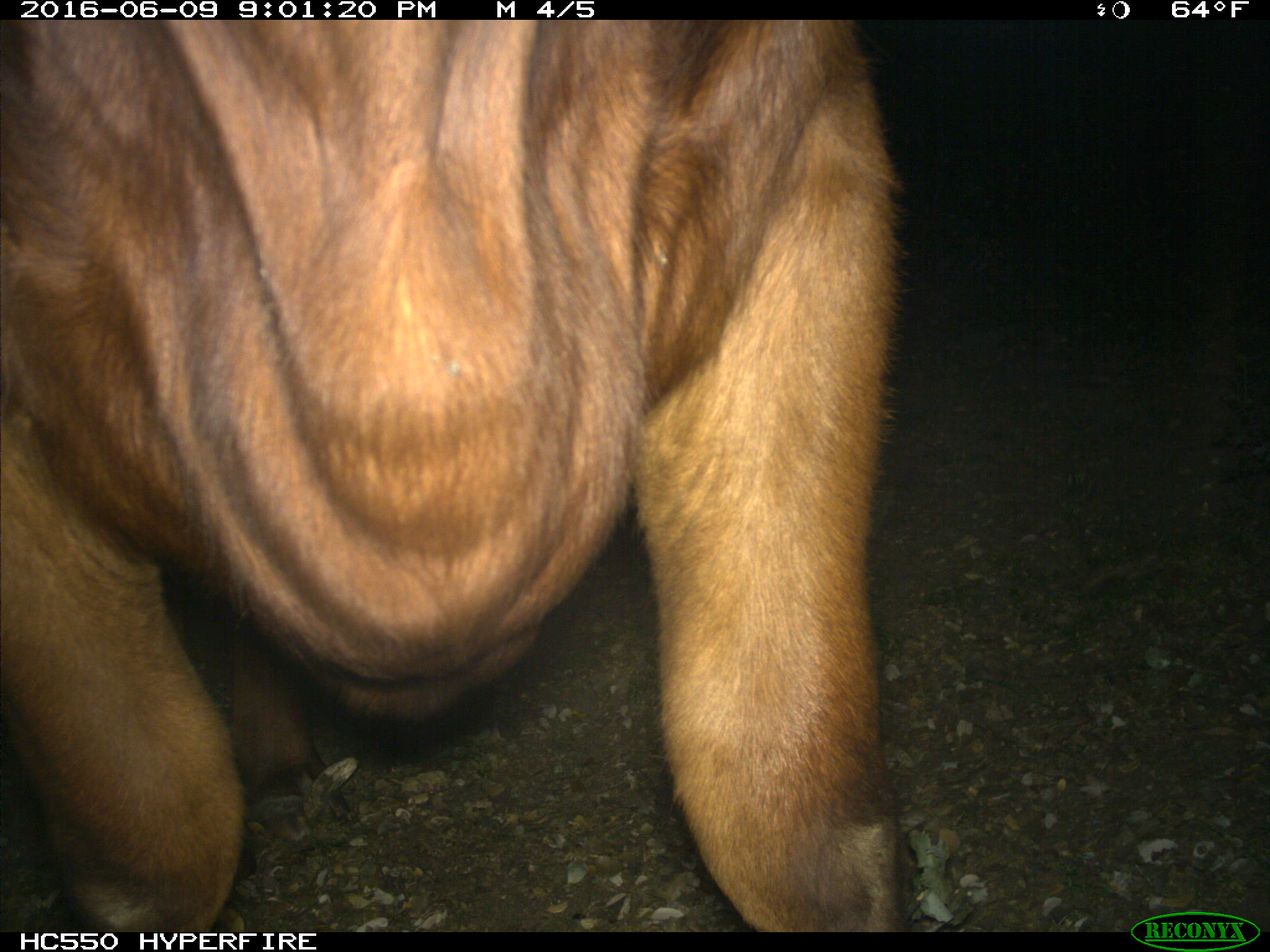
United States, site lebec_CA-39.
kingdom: Animalia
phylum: Chordata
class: Mammalia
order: Artiodactyla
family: Bovidae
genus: Bos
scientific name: Bos taurus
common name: domestic cow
Bos taurus (domestic cow).